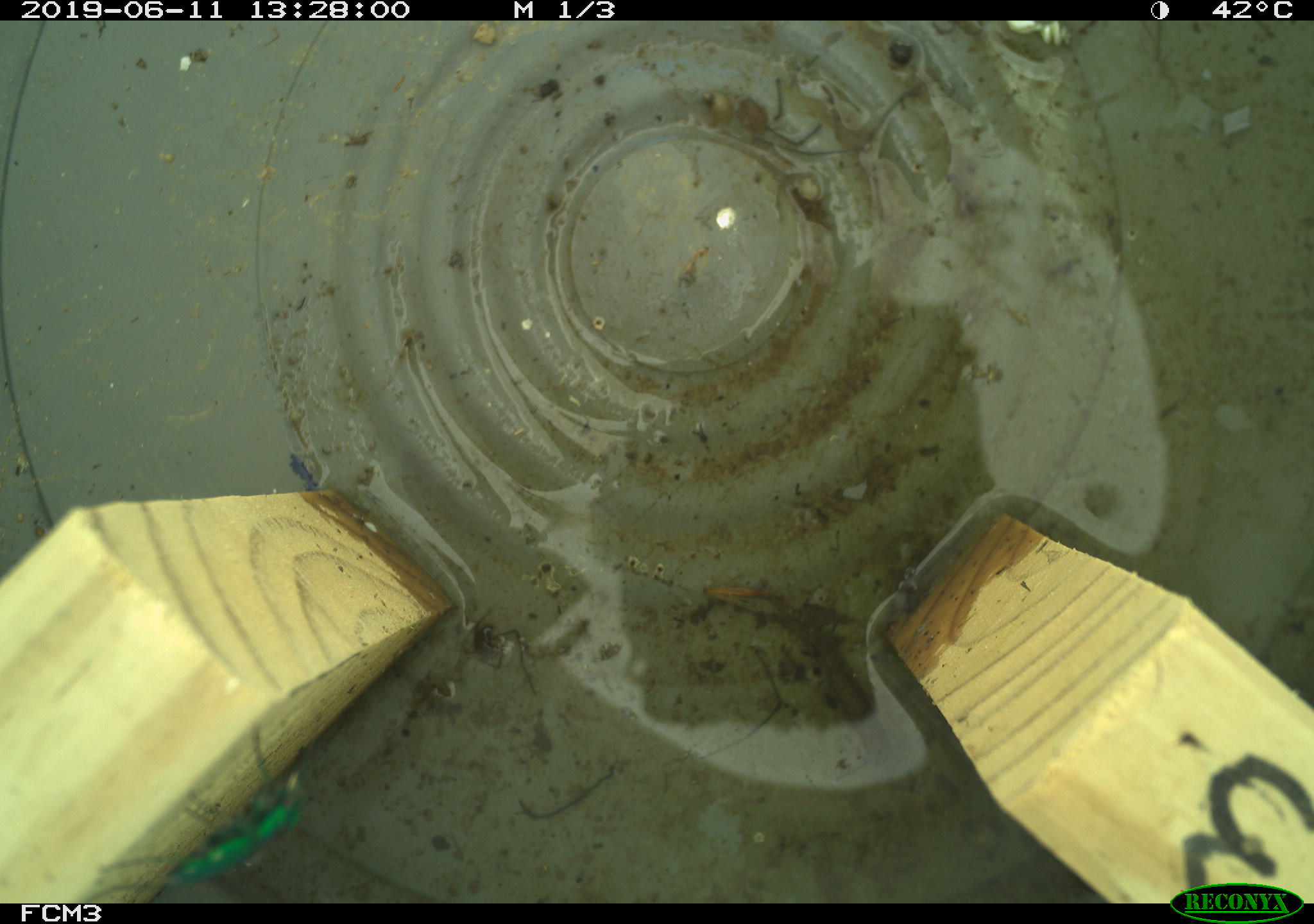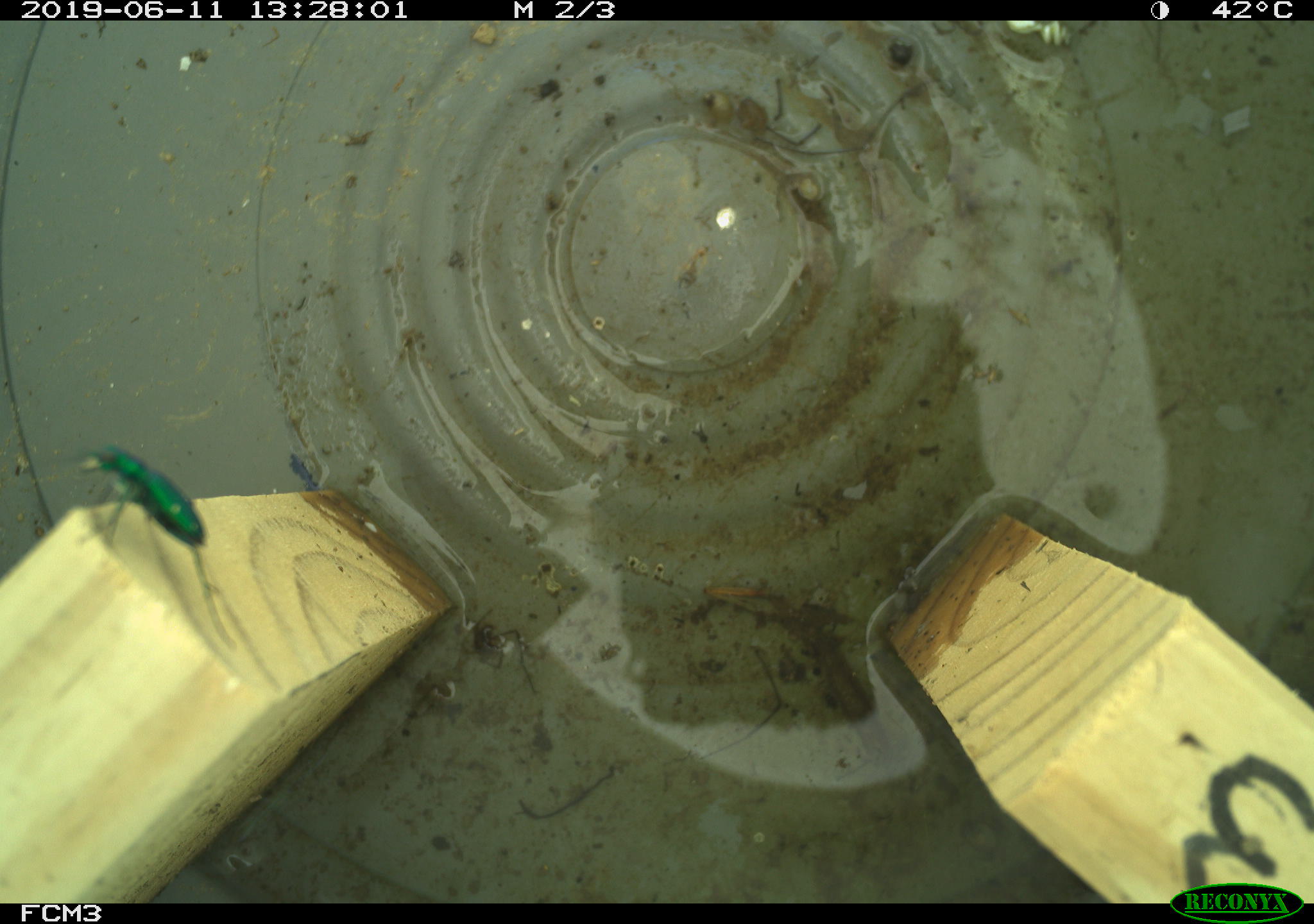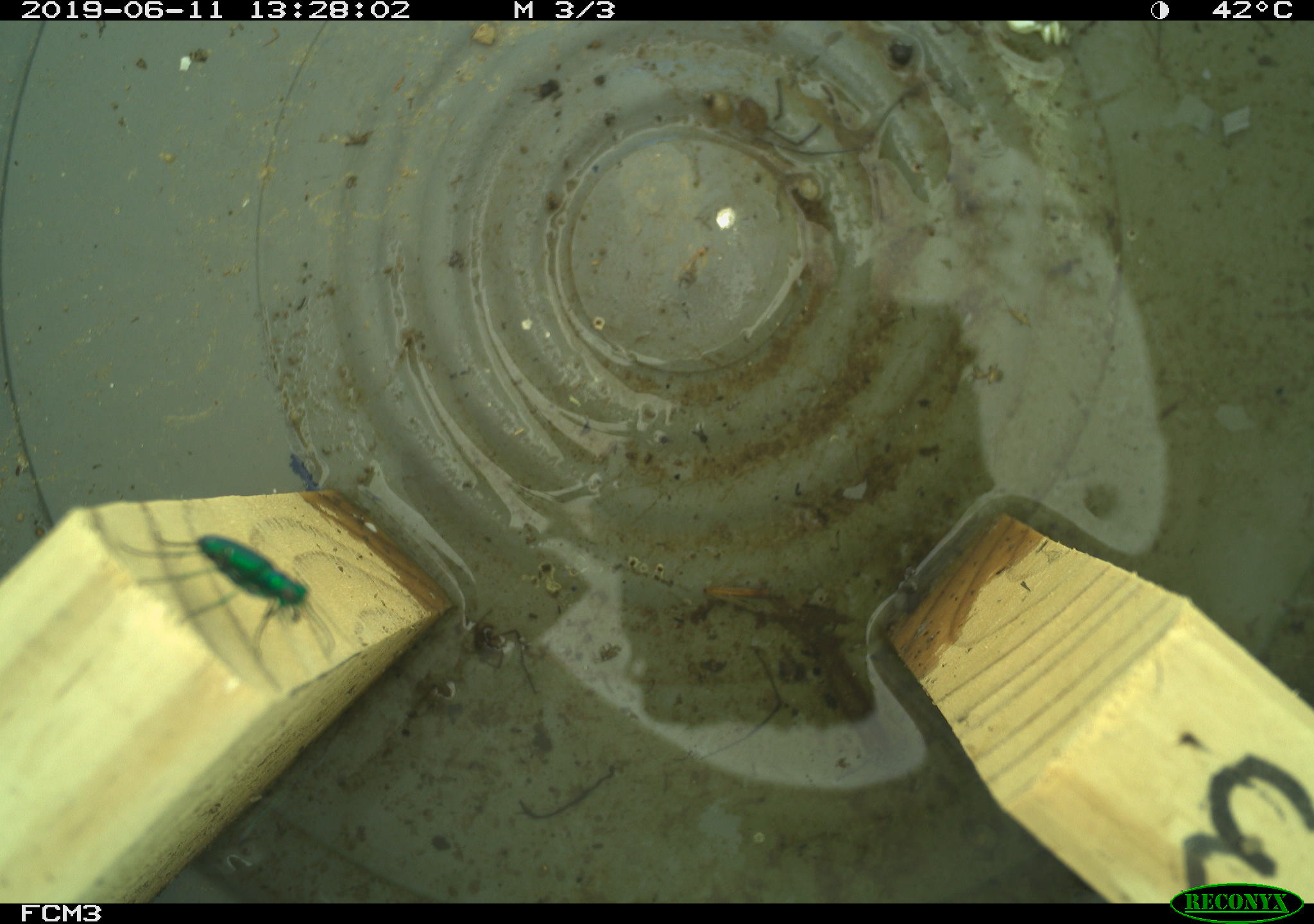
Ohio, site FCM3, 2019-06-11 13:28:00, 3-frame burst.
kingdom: Animalia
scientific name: Animalia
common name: animal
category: invertebrate